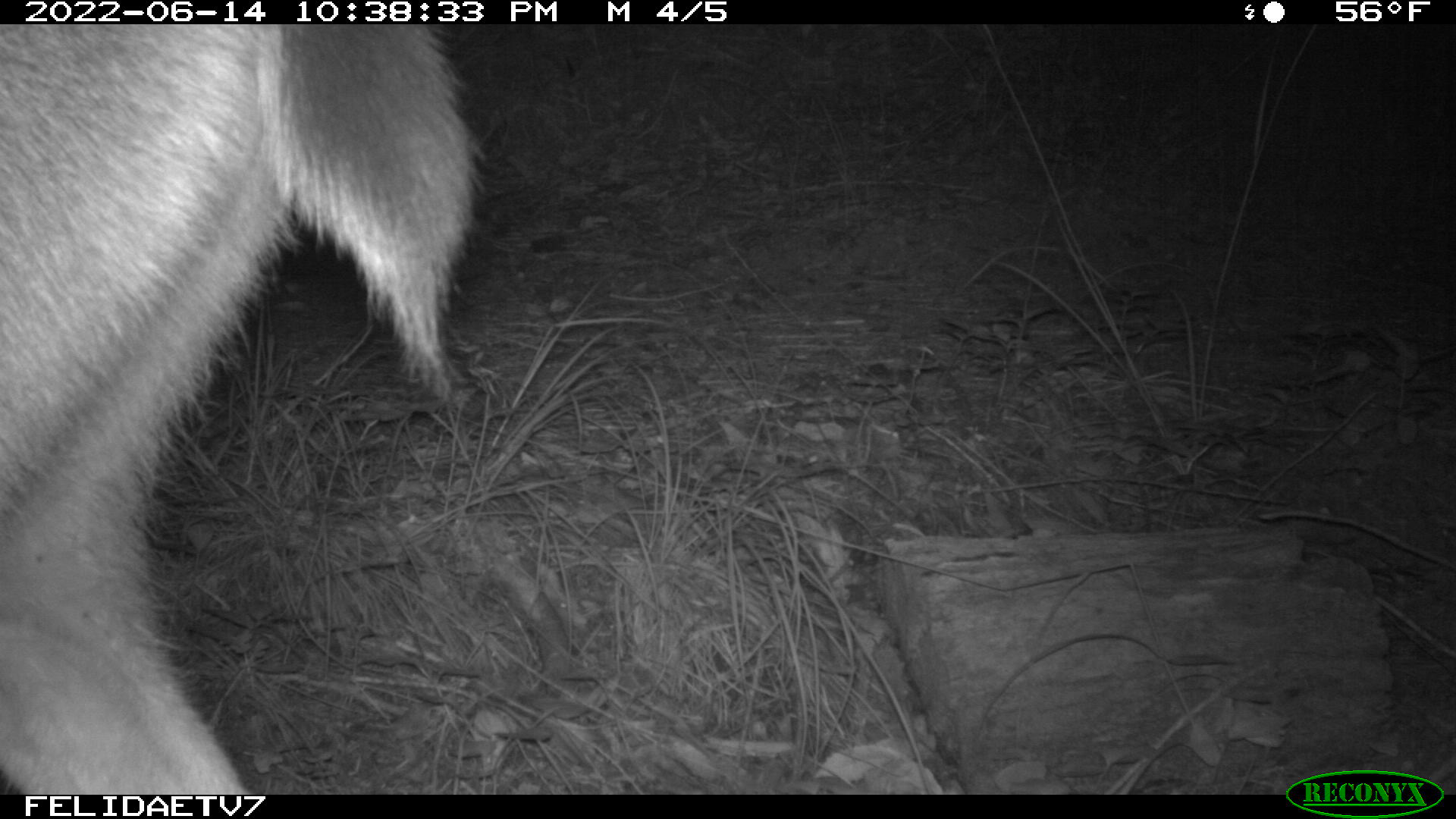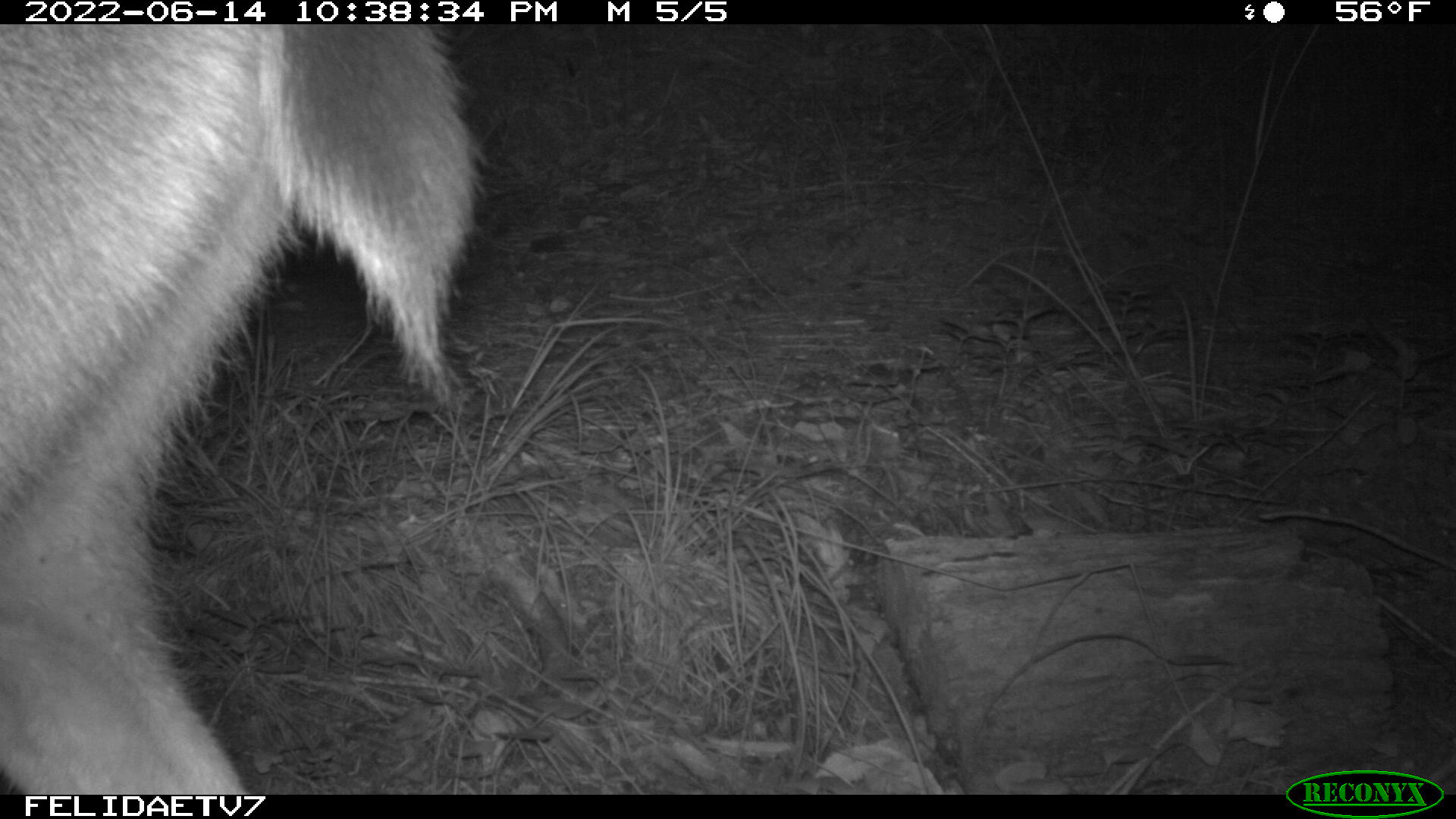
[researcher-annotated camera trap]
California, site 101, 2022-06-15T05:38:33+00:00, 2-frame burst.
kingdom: Animalia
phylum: Chordata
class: Mammalia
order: Artiodactyla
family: Cervidae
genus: Odocoileus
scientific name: Odocoileus hemionus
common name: mule deer